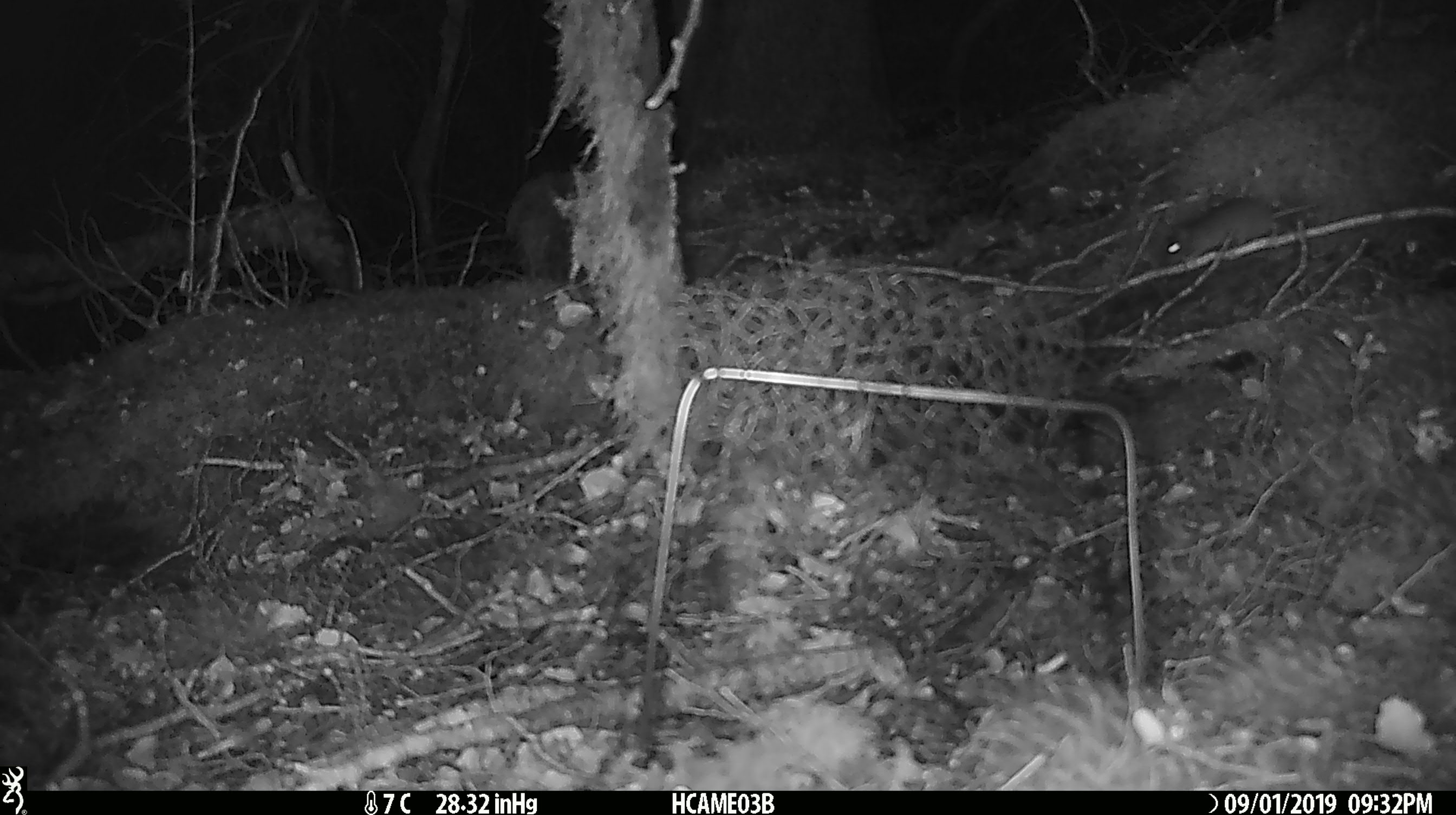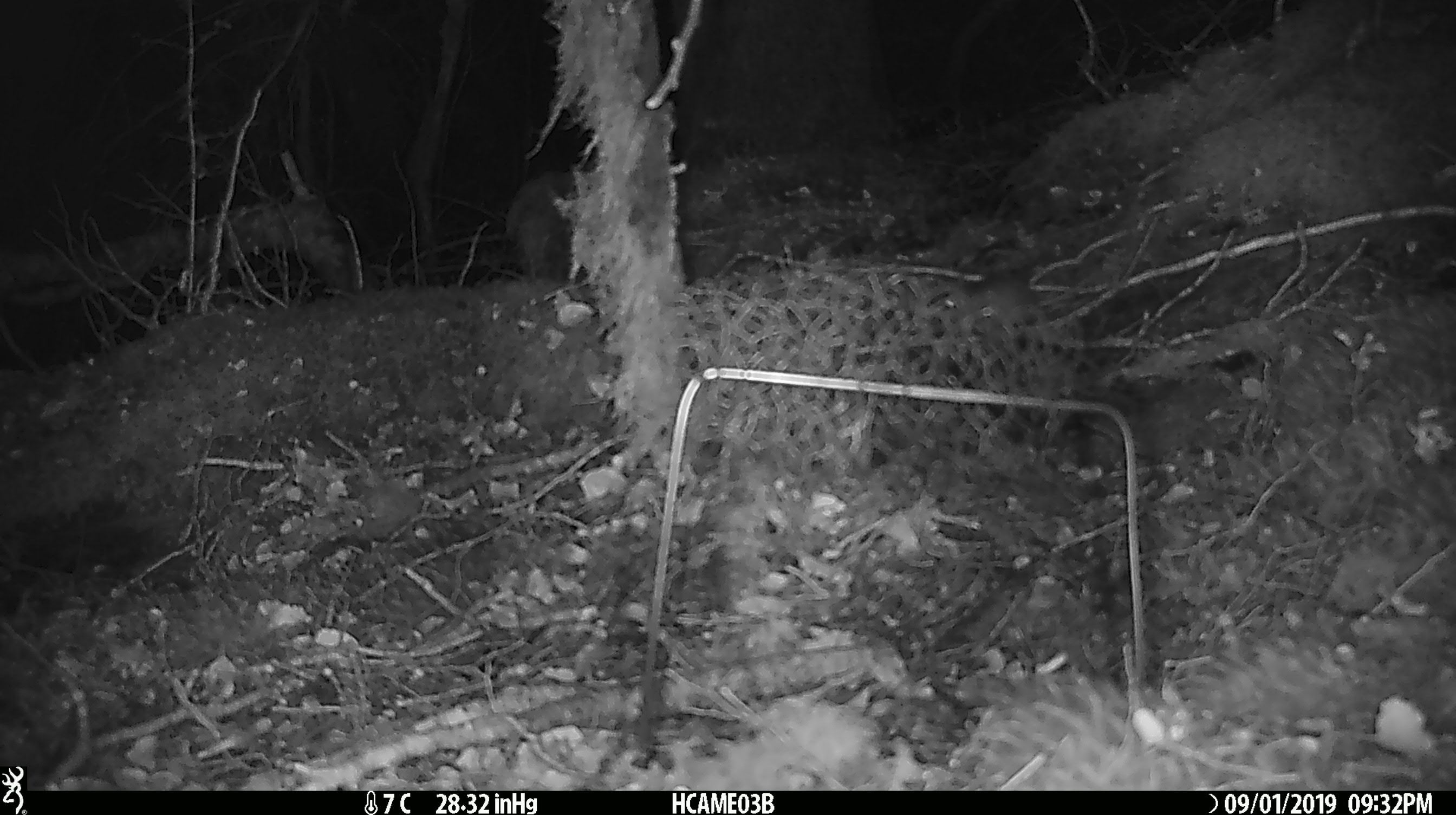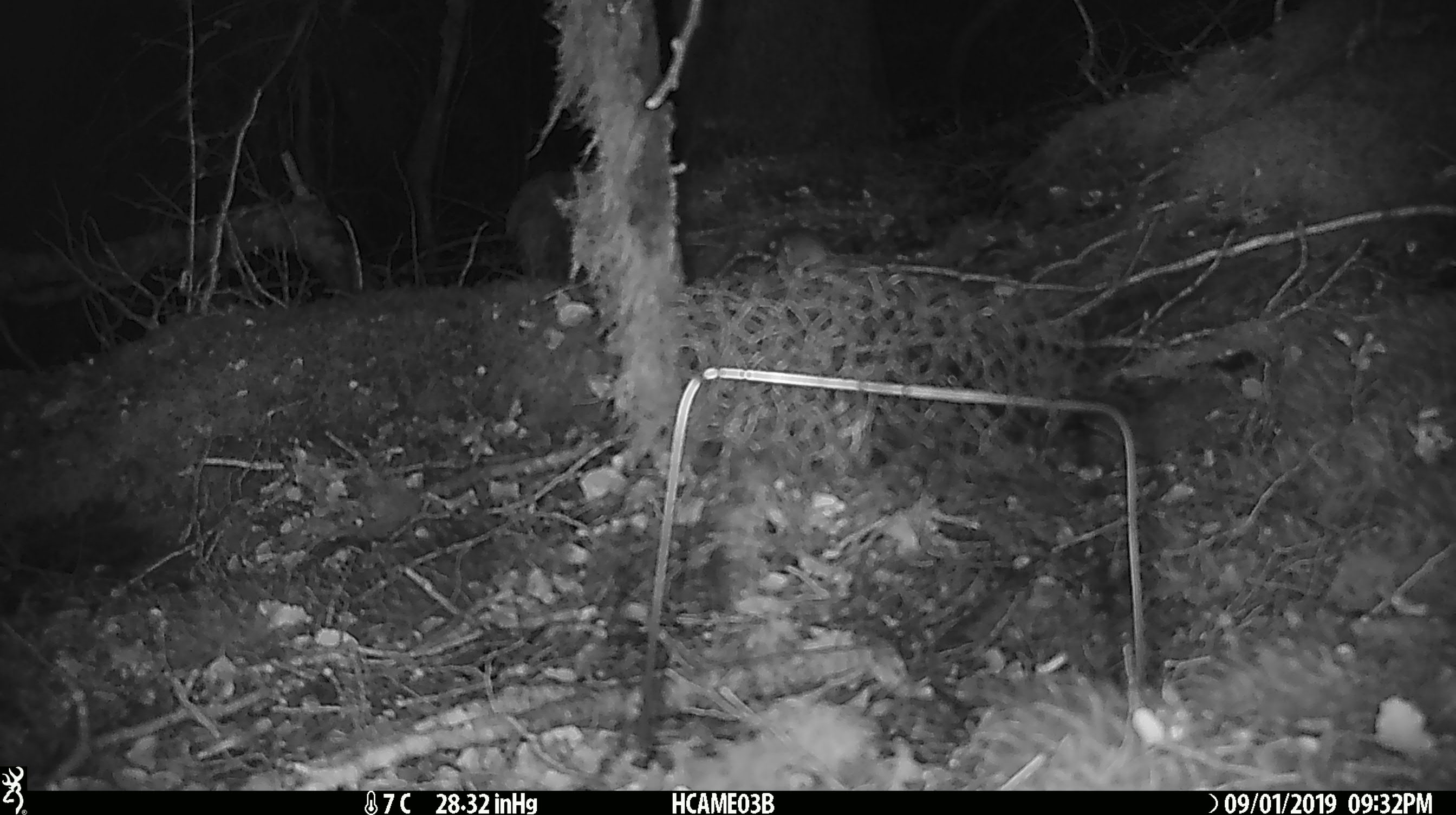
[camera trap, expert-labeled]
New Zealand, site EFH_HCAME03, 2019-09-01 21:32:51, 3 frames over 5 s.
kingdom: Animalia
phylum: Chordata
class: Mammalia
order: Rodentia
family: Muridae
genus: Mus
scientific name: Mus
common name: mouse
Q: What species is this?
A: Mouse (Mus).